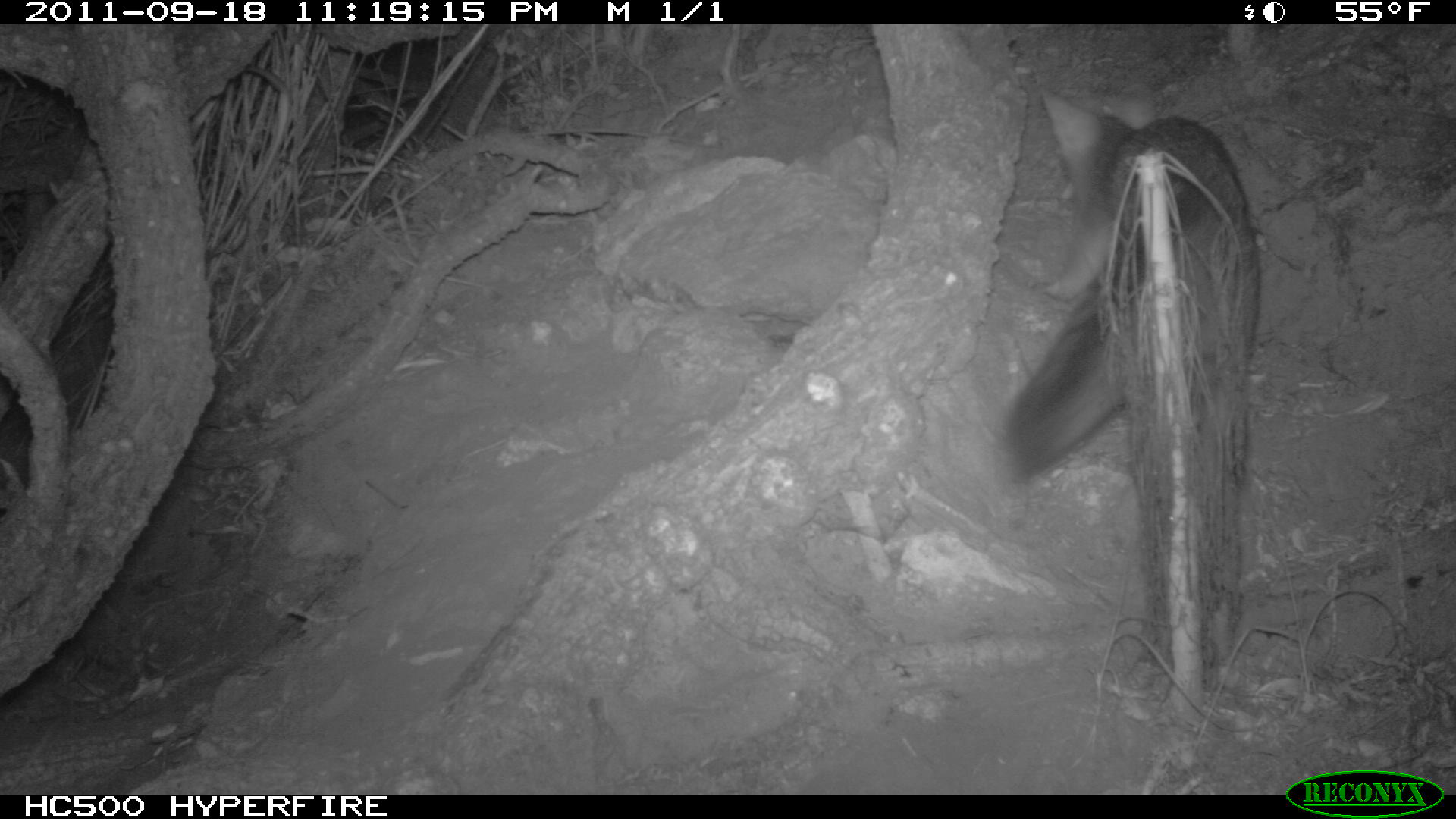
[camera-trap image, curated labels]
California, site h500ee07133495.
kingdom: Animalia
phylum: Chordata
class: Mammalia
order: Carnivora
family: Canidae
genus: Urocyon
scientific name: Urocyon littoralis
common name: island fox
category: fox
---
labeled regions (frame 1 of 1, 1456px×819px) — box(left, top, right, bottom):
fox: box(999, 79, 1260, 486)